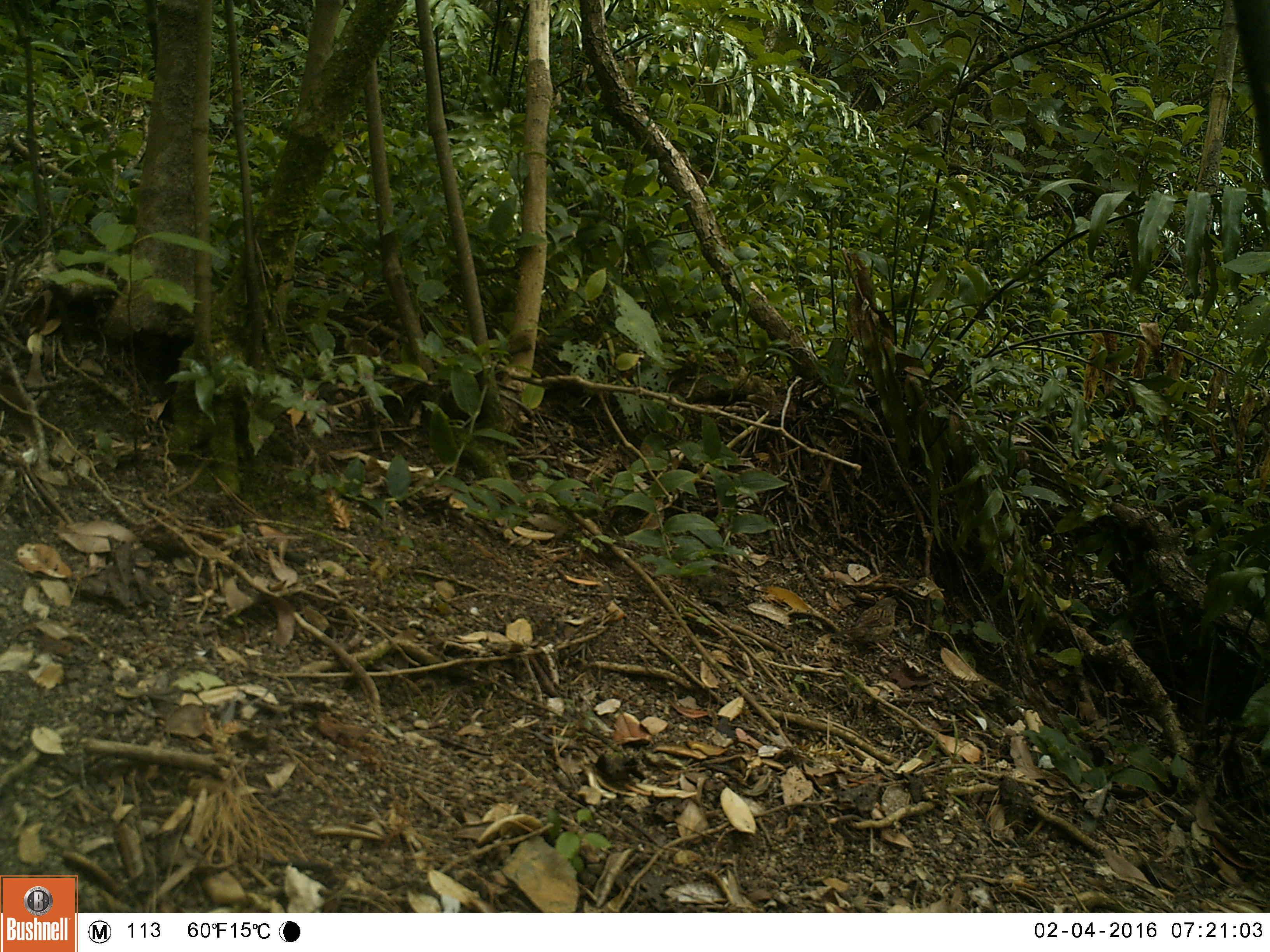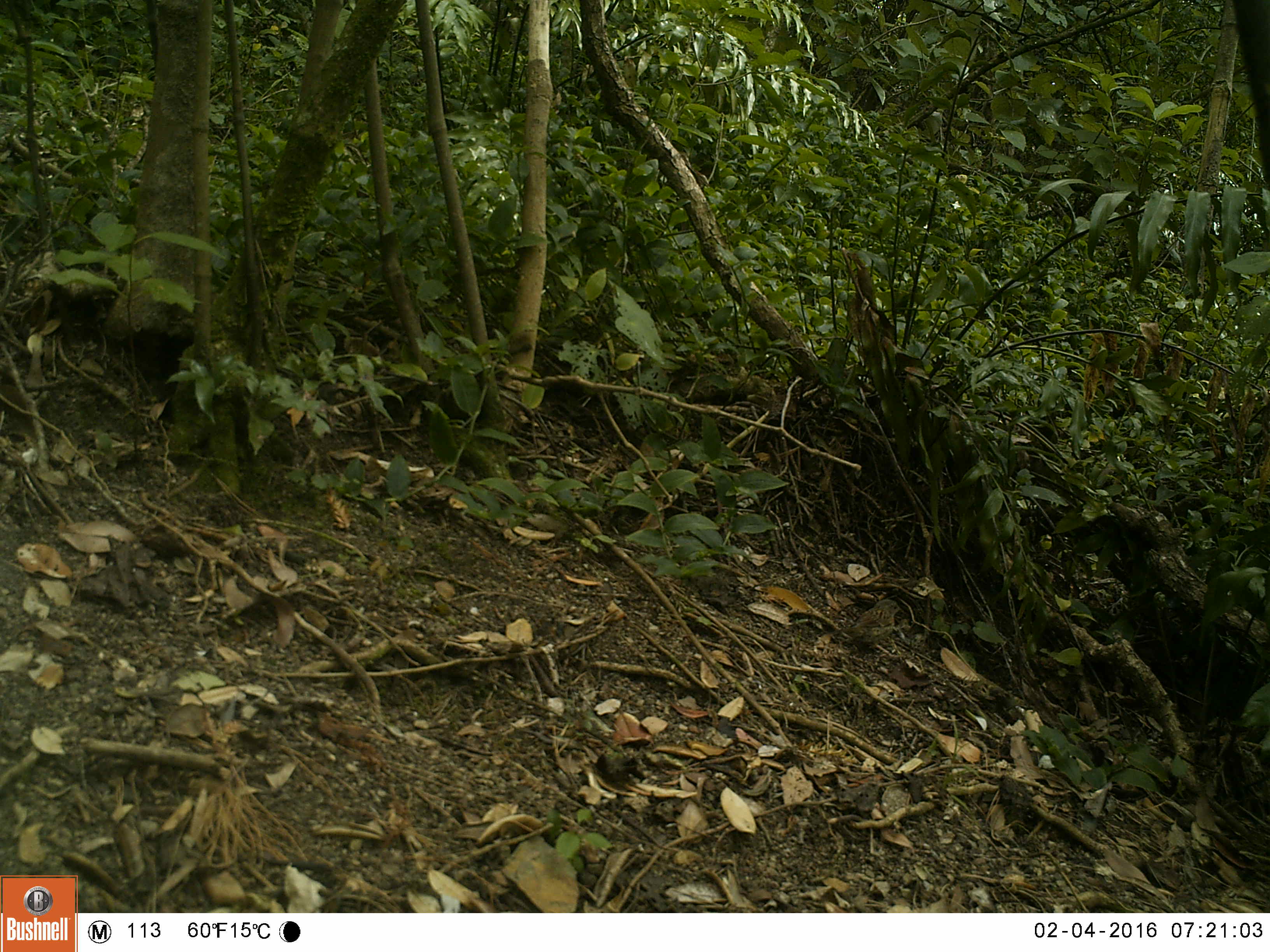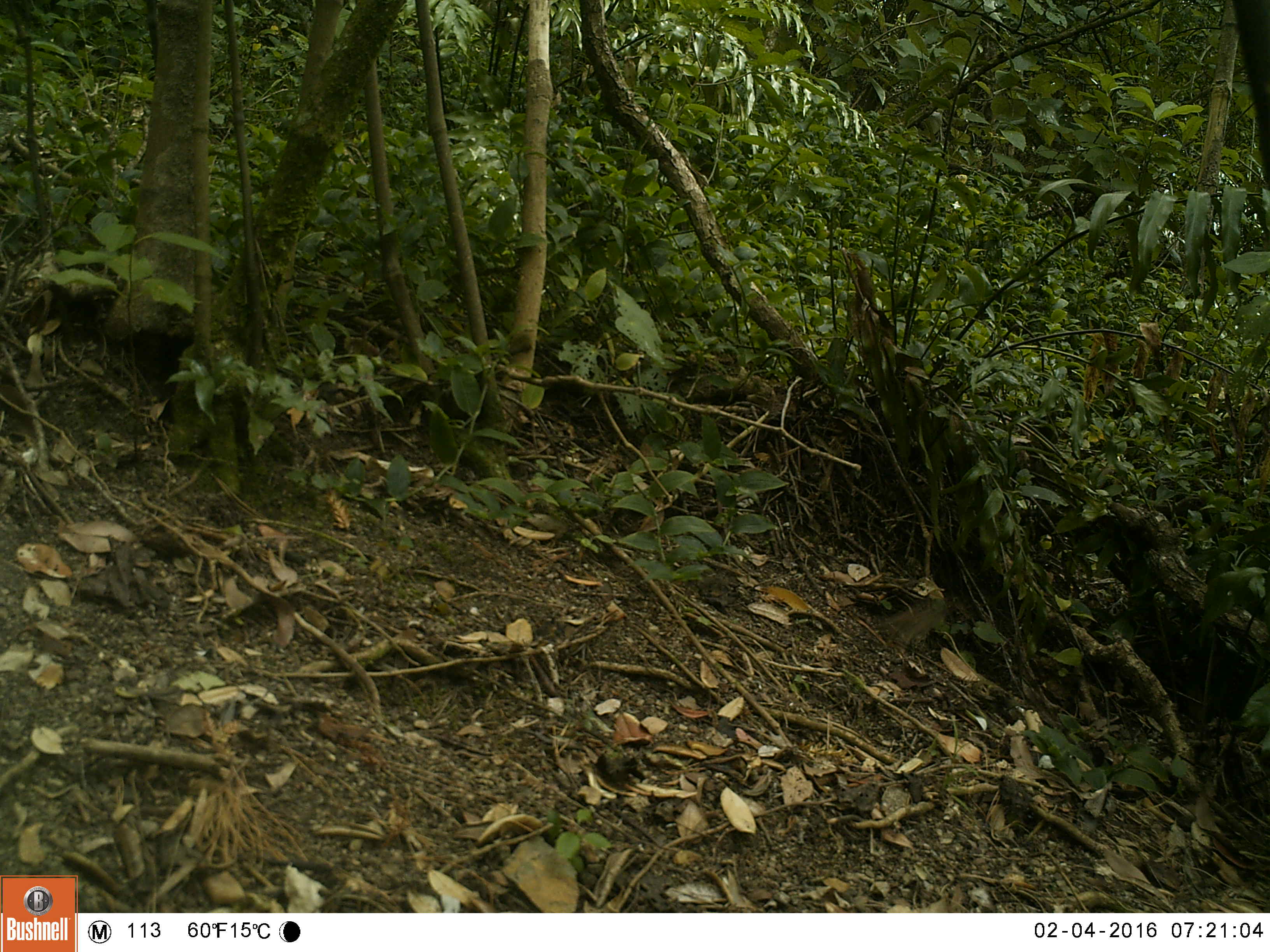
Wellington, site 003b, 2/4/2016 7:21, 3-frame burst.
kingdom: Animalia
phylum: Chordata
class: Aves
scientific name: Aves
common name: bird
Bird (Aves).